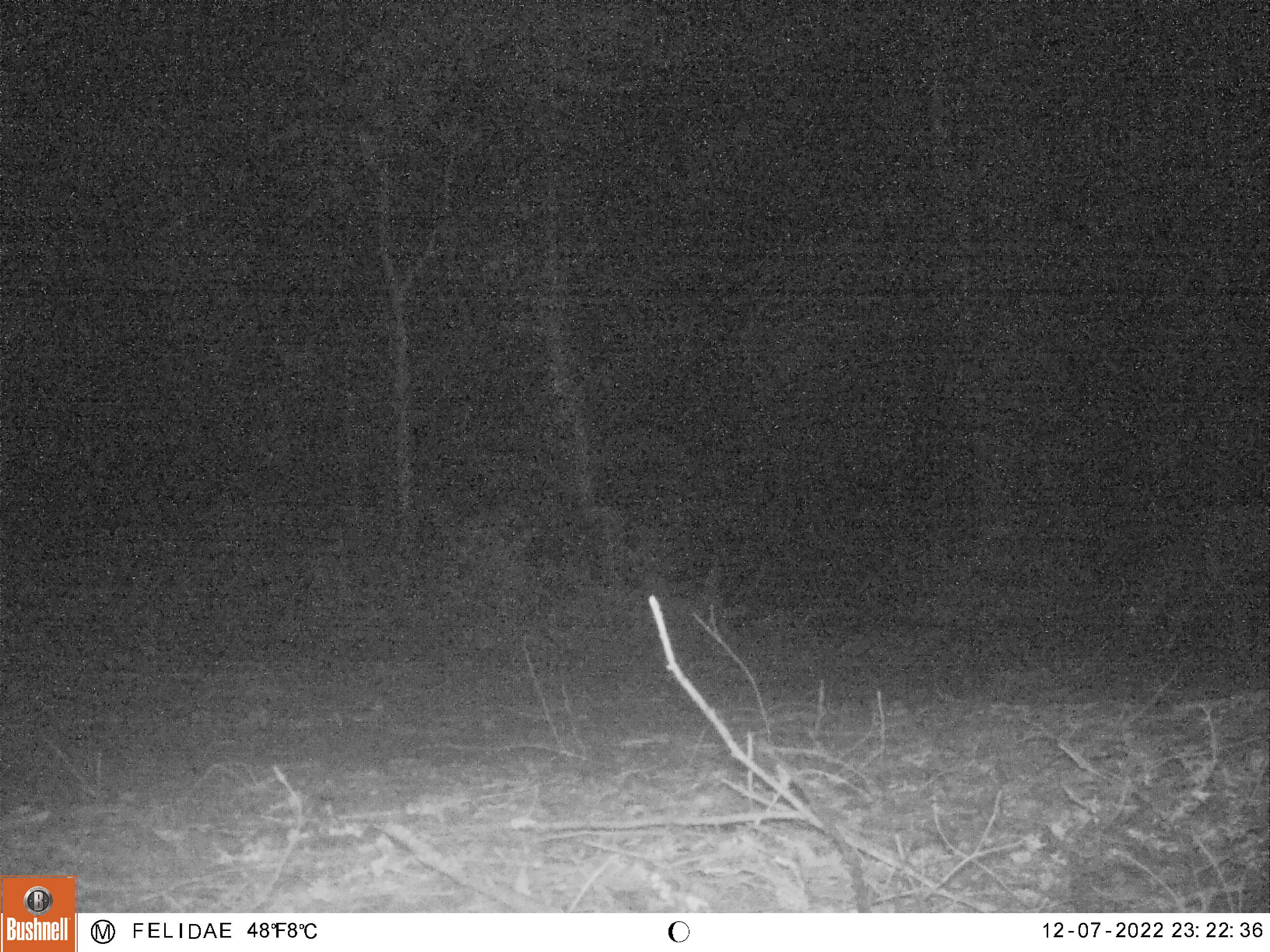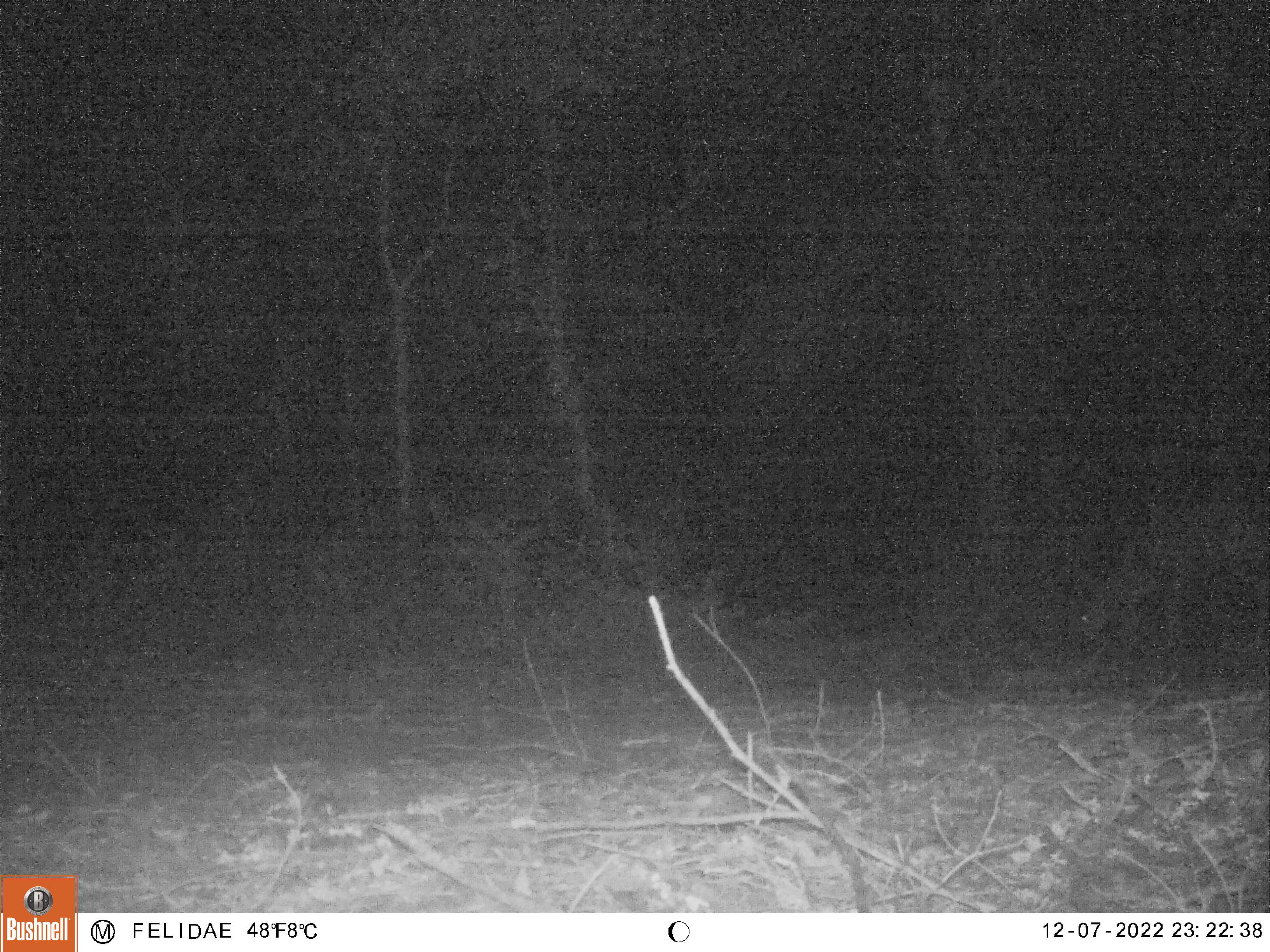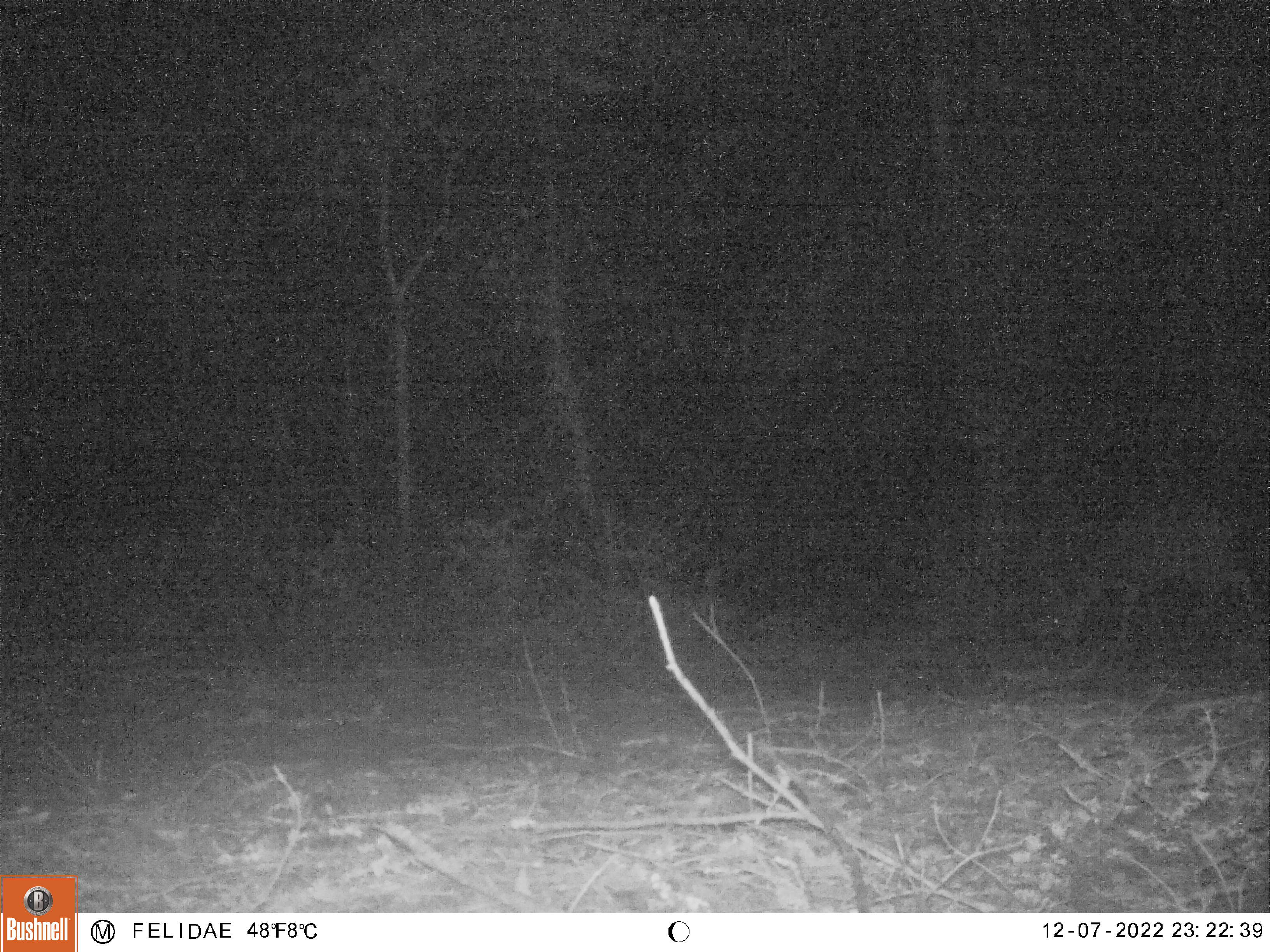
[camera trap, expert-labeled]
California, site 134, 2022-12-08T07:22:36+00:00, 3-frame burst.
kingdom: Animalia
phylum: Chordata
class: Mammalia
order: Artiodactyla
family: Cervidae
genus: Odocoileus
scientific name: Odocoileus hemionus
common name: mule deer